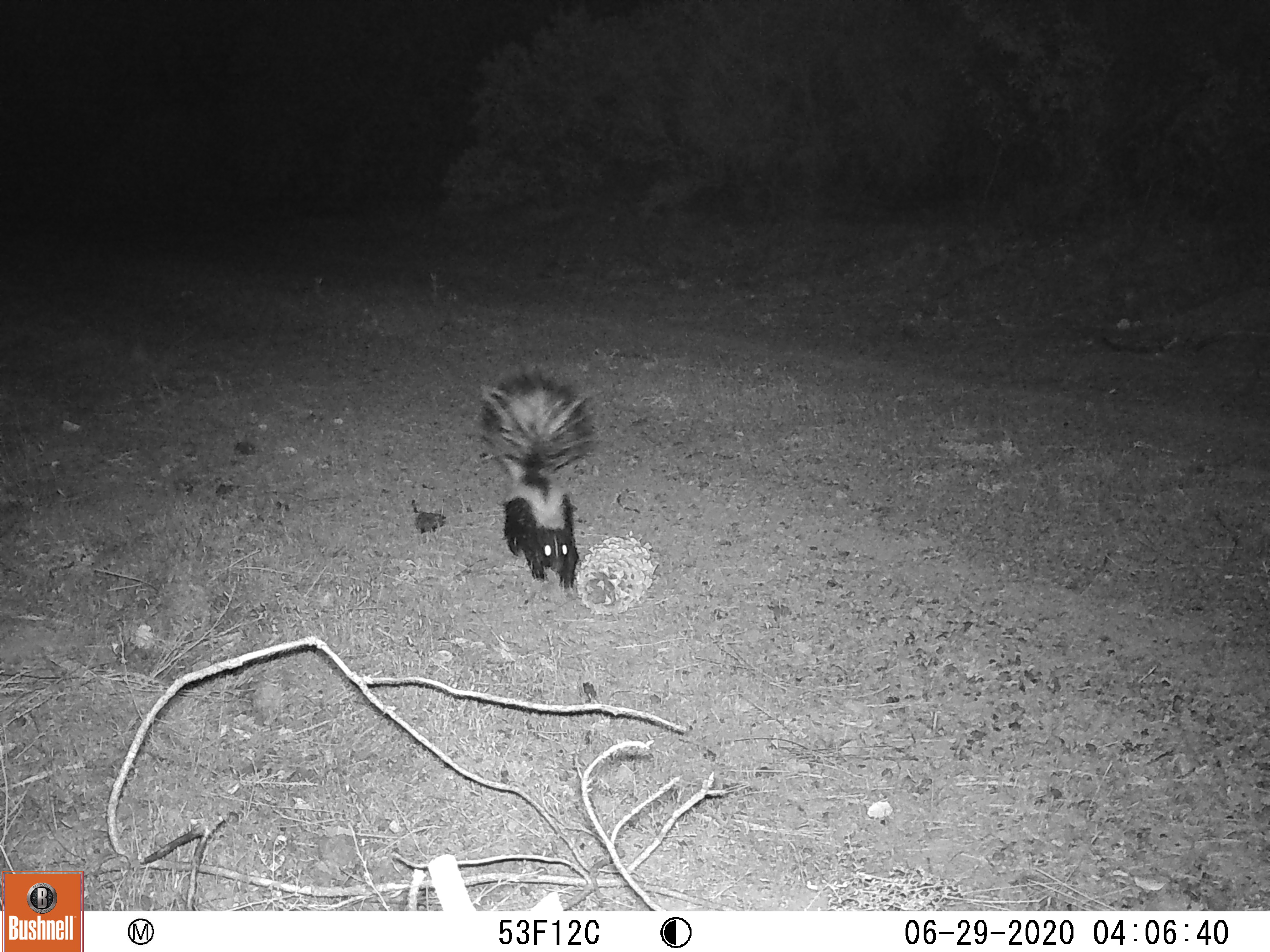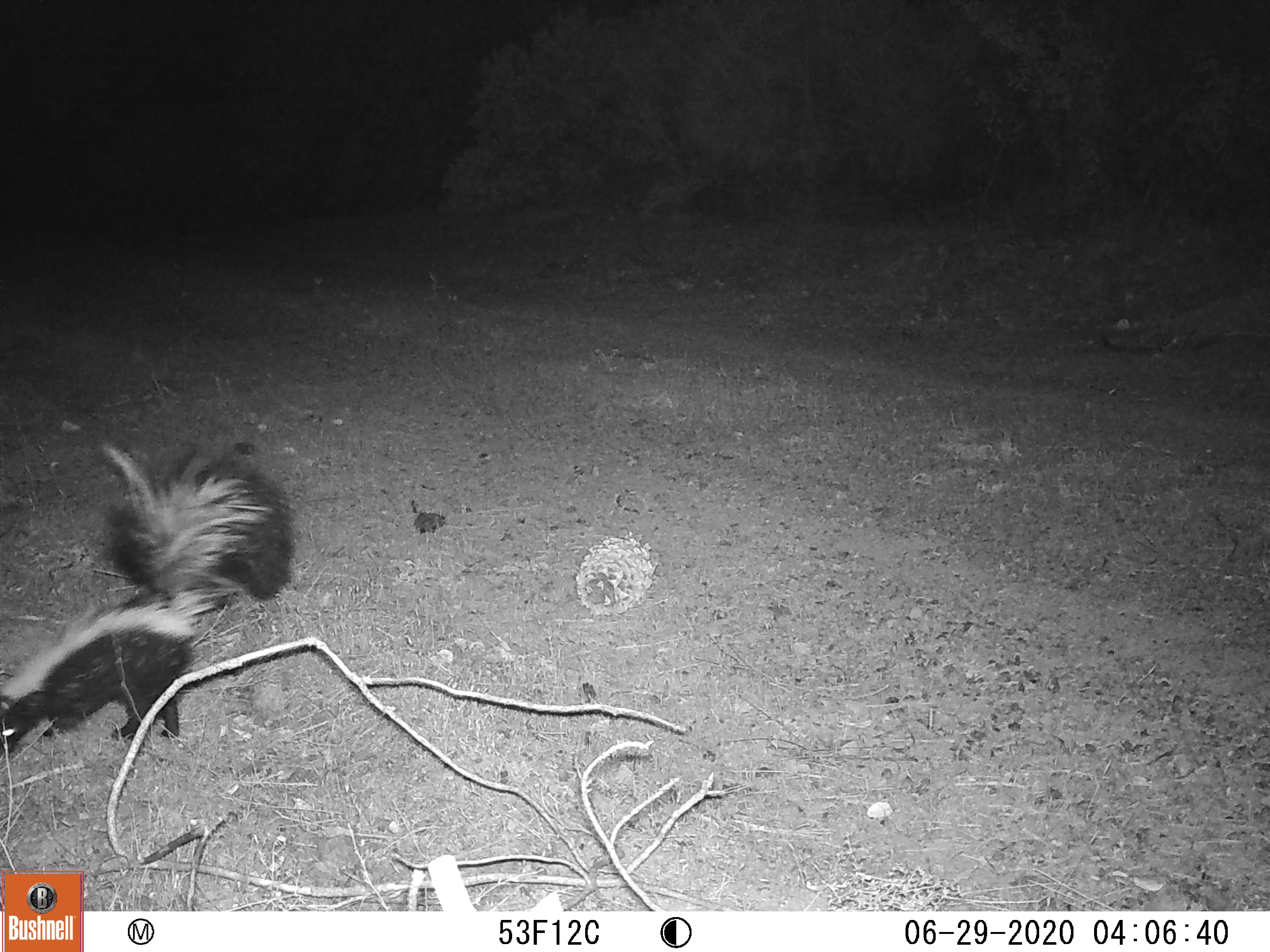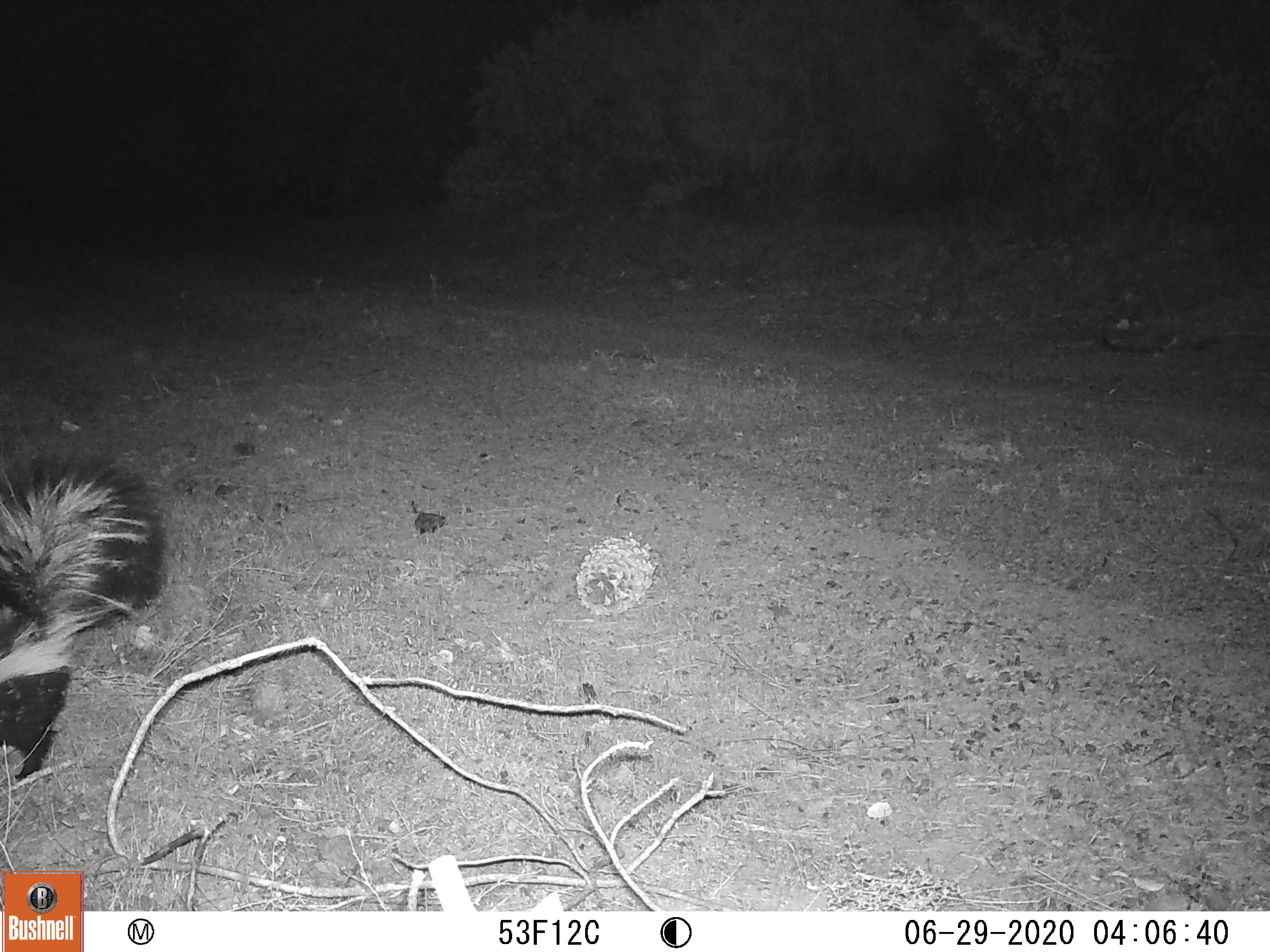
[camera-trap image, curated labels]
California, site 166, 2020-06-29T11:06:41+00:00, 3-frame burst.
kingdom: Animalia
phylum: Chordata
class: Mammalia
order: Carnivora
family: Mephitidae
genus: Mephitis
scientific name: Mephitis mephitis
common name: striped skunk